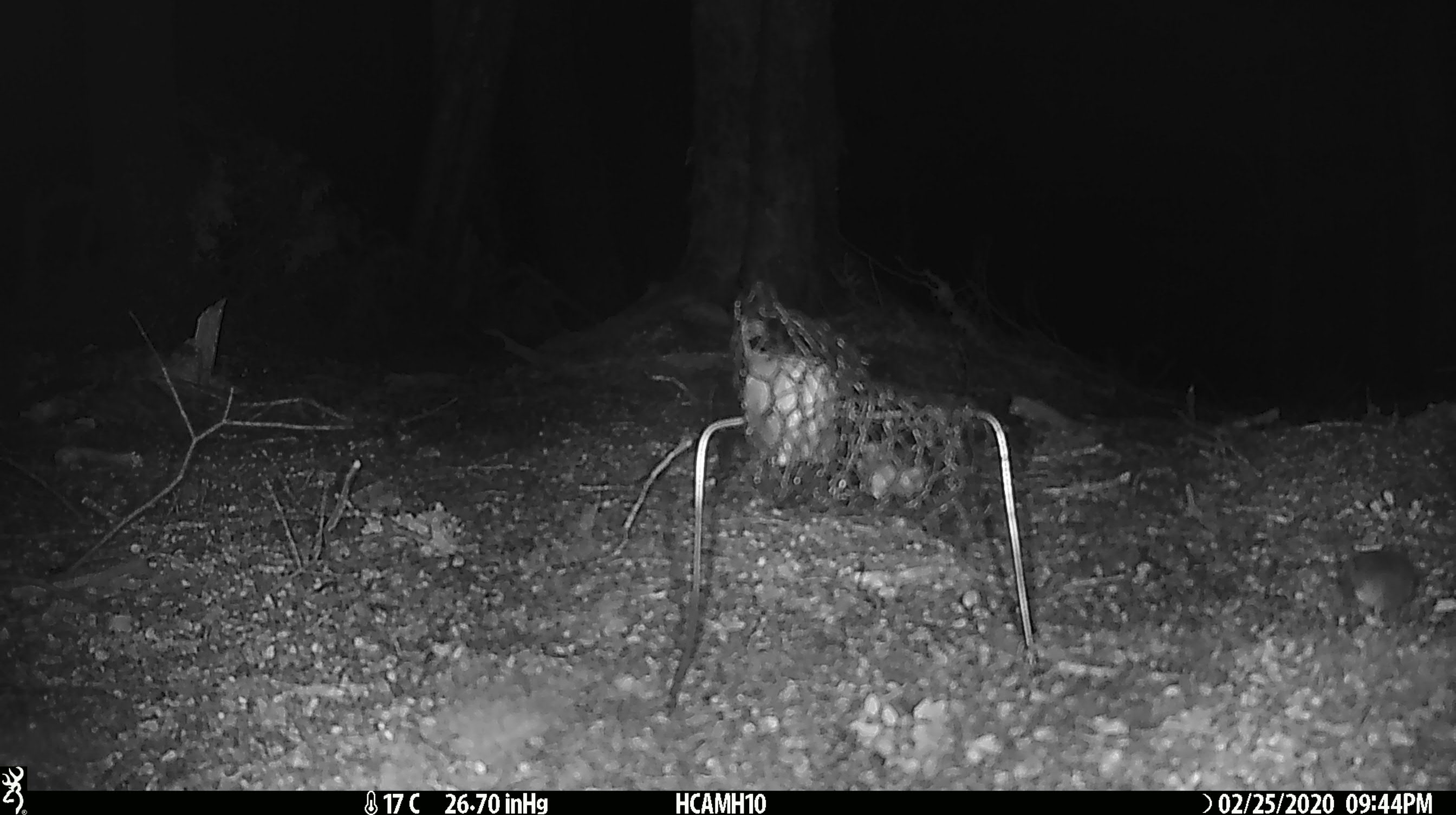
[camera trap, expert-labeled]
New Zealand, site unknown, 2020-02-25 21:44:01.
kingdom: Animalia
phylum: Chordata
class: Mammalia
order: Rodentia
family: Muridae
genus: Mus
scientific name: Mus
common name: mouse